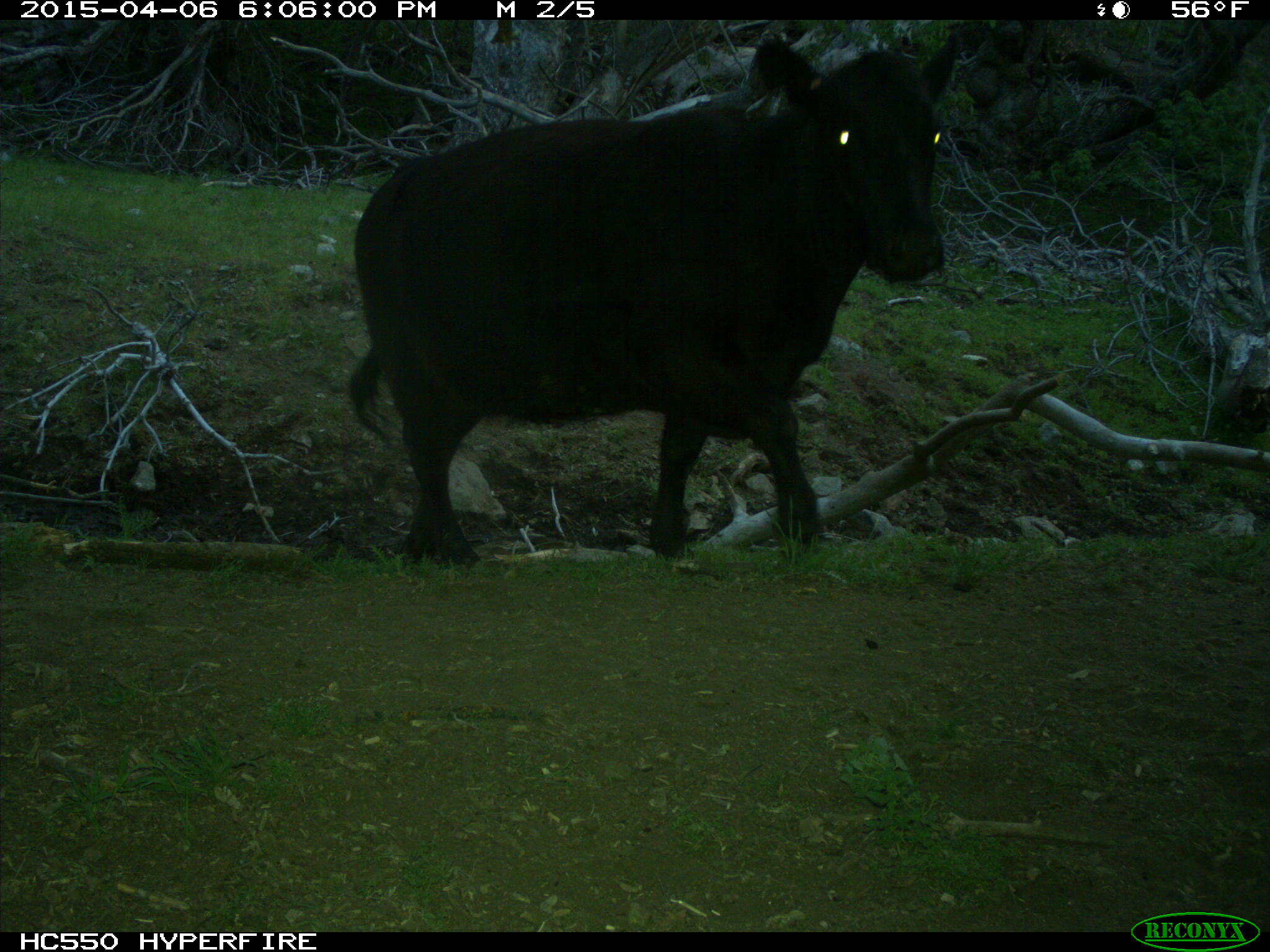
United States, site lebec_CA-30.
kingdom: Animalia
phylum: Chordata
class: Mammalia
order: Artiodactyla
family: Bovidae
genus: Bos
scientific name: Bos taurus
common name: domestic cow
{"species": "Bos taurus (domestic cow)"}